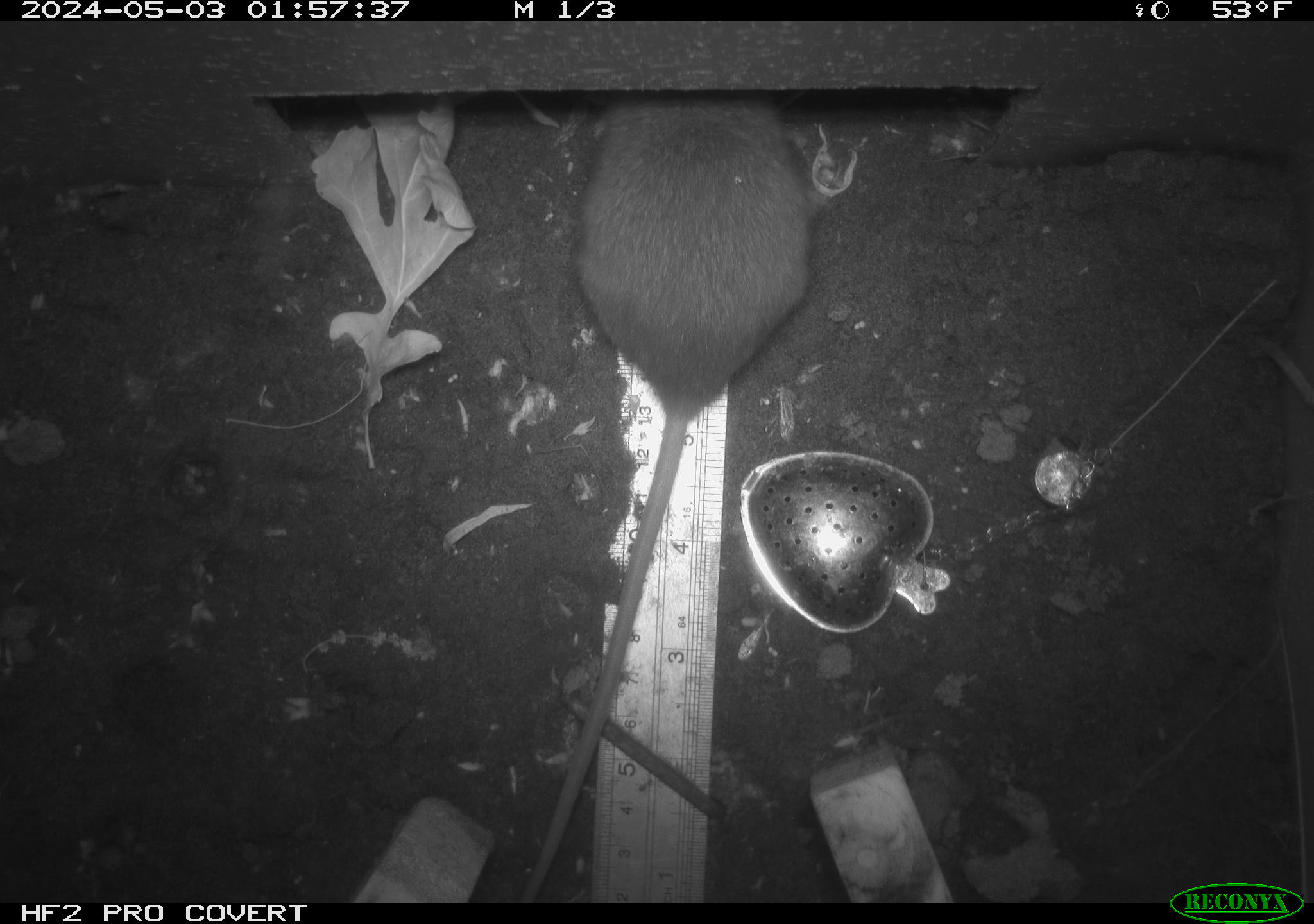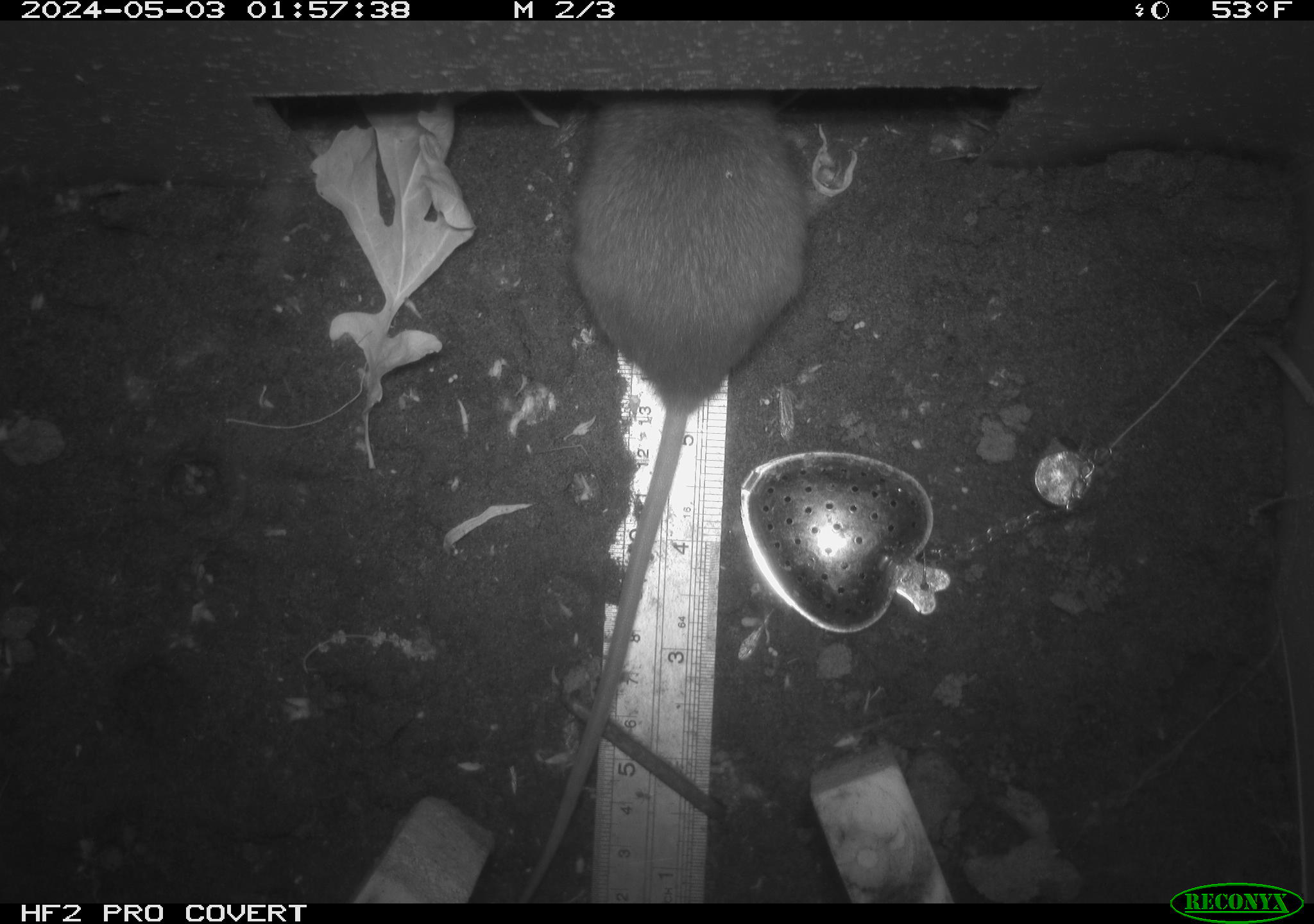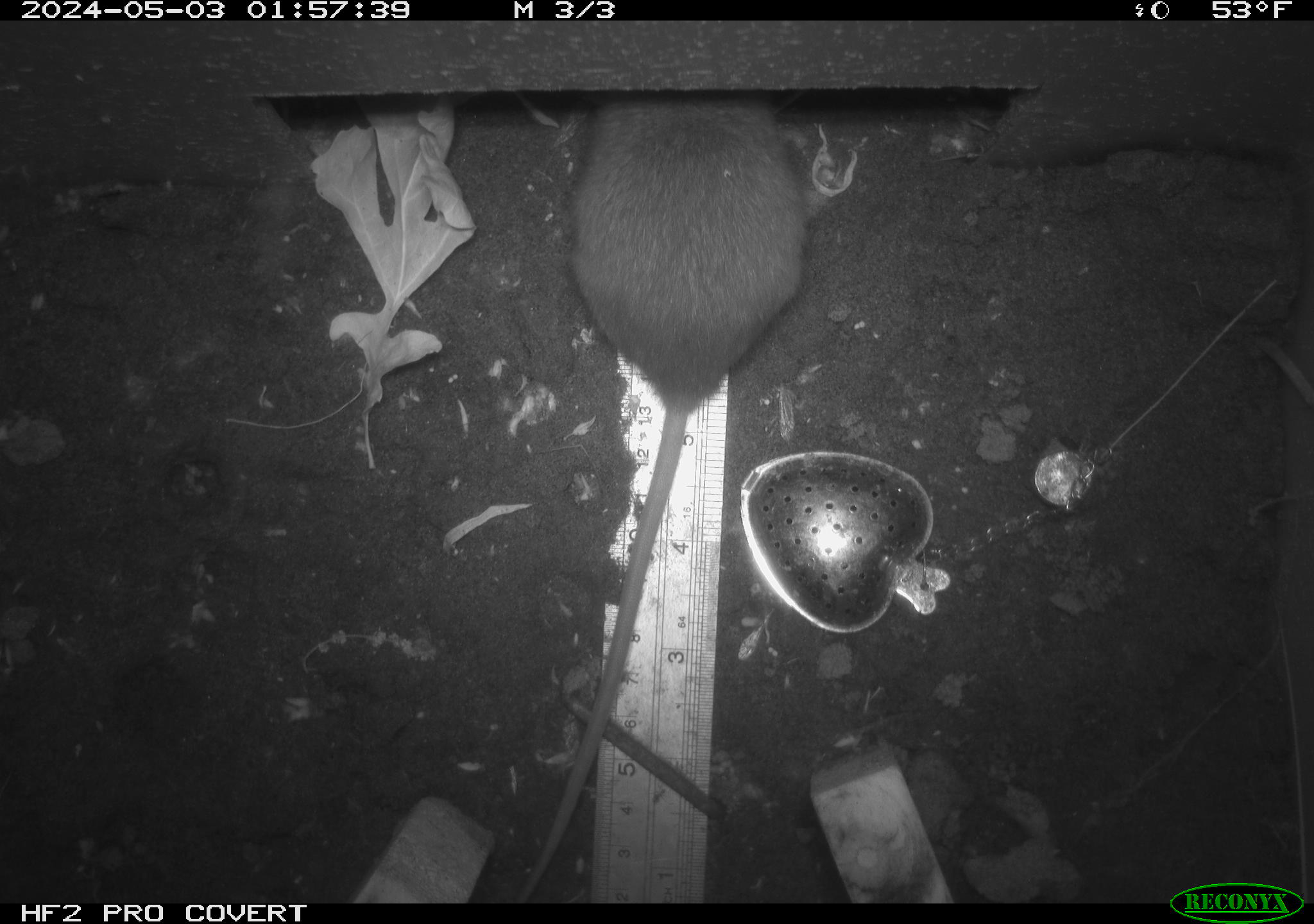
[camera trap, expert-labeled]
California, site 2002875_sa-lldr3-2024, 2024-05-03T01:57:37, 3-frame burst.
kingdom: Animalia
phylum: Chordata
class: Mammalia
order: Rodentia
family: Muridae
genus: Rattus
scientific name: Rattus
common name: rat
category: rattus species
Rattus species (rat) (Rattus).